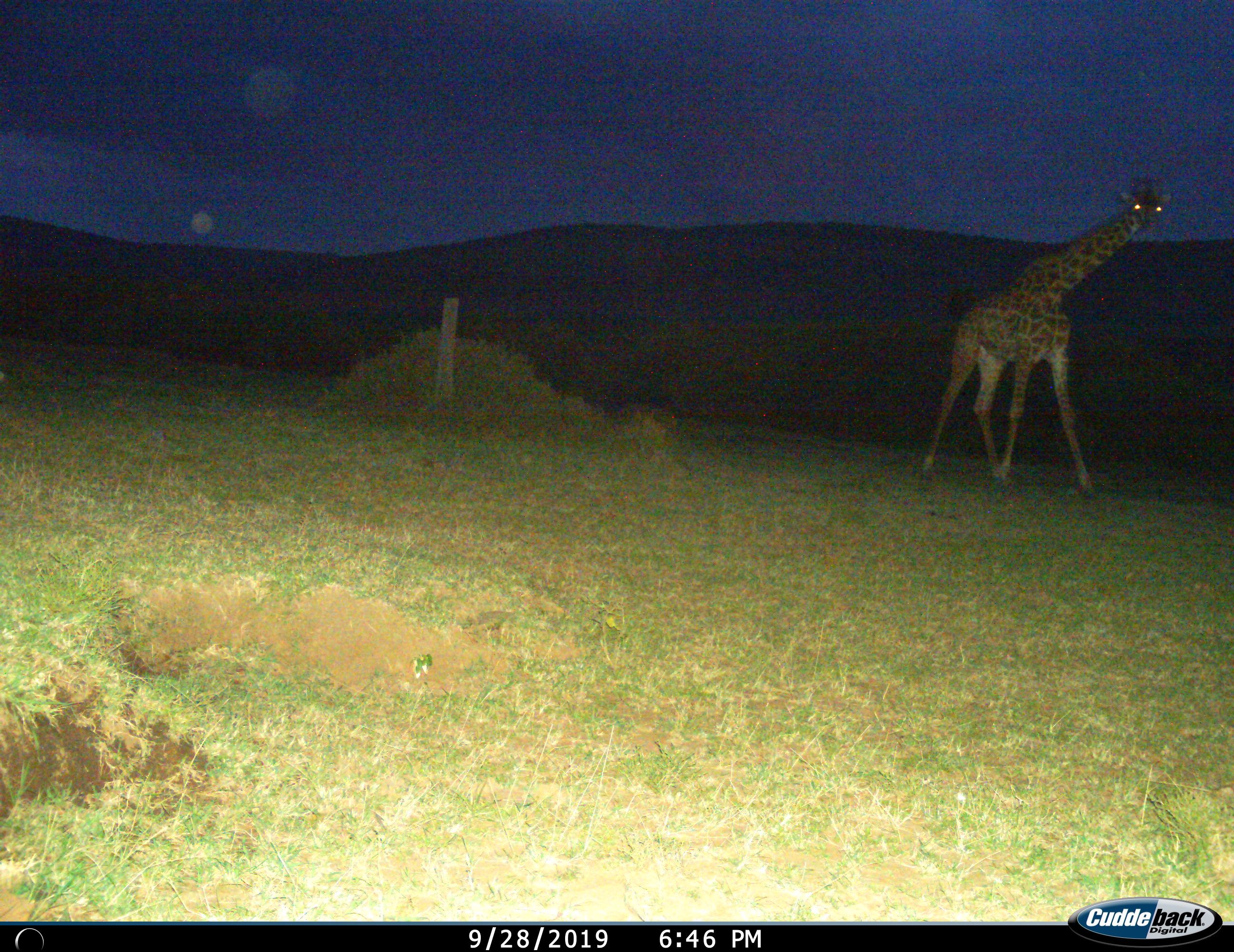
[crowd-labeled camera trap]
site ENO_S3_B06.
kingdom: Animalia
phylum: Chordata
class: Mammalia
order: Artiodactyla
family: Giraffidae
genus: Giraffa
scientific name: Giraffa camelopardalis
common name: giraffe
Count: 1.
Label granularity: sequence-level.